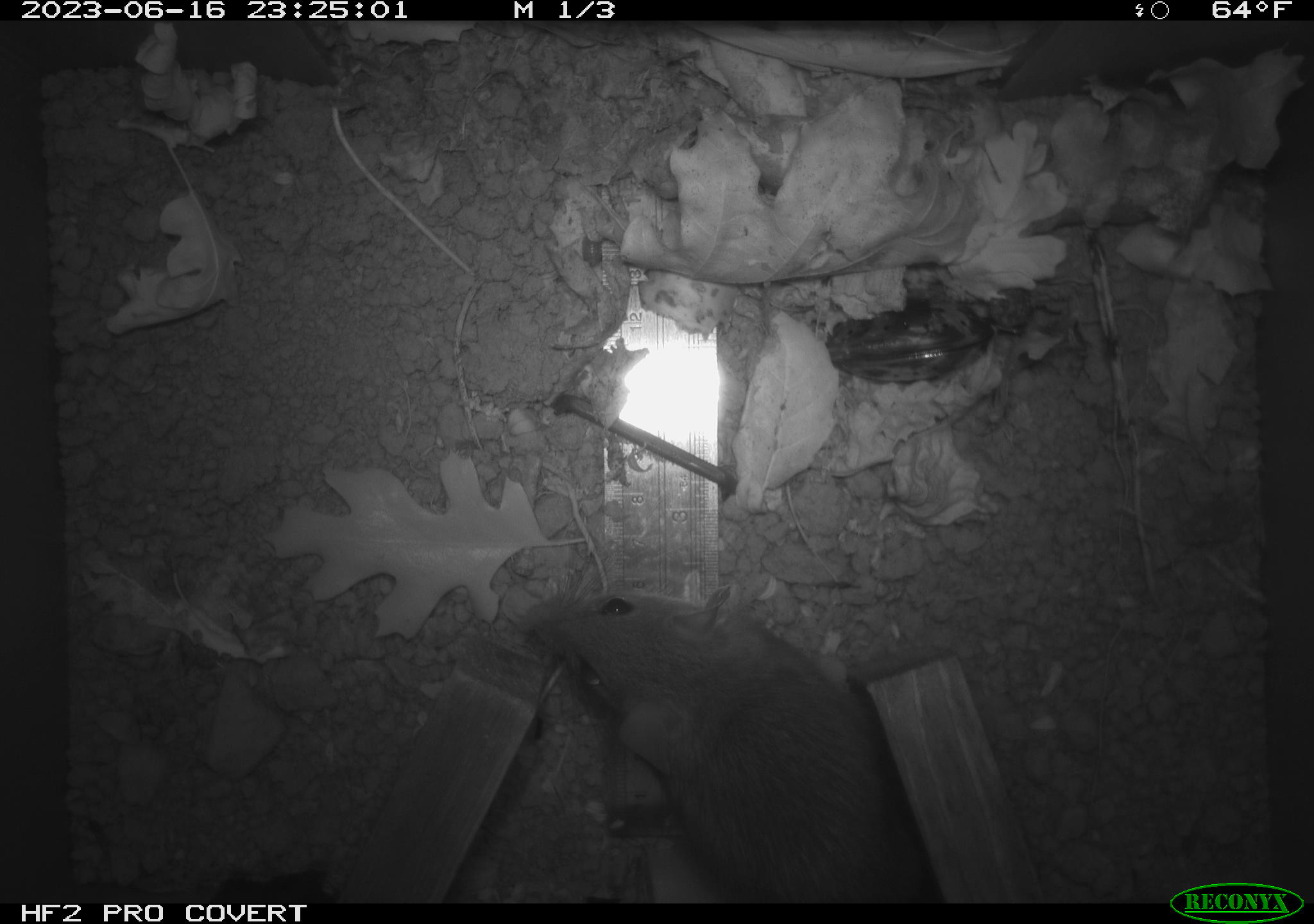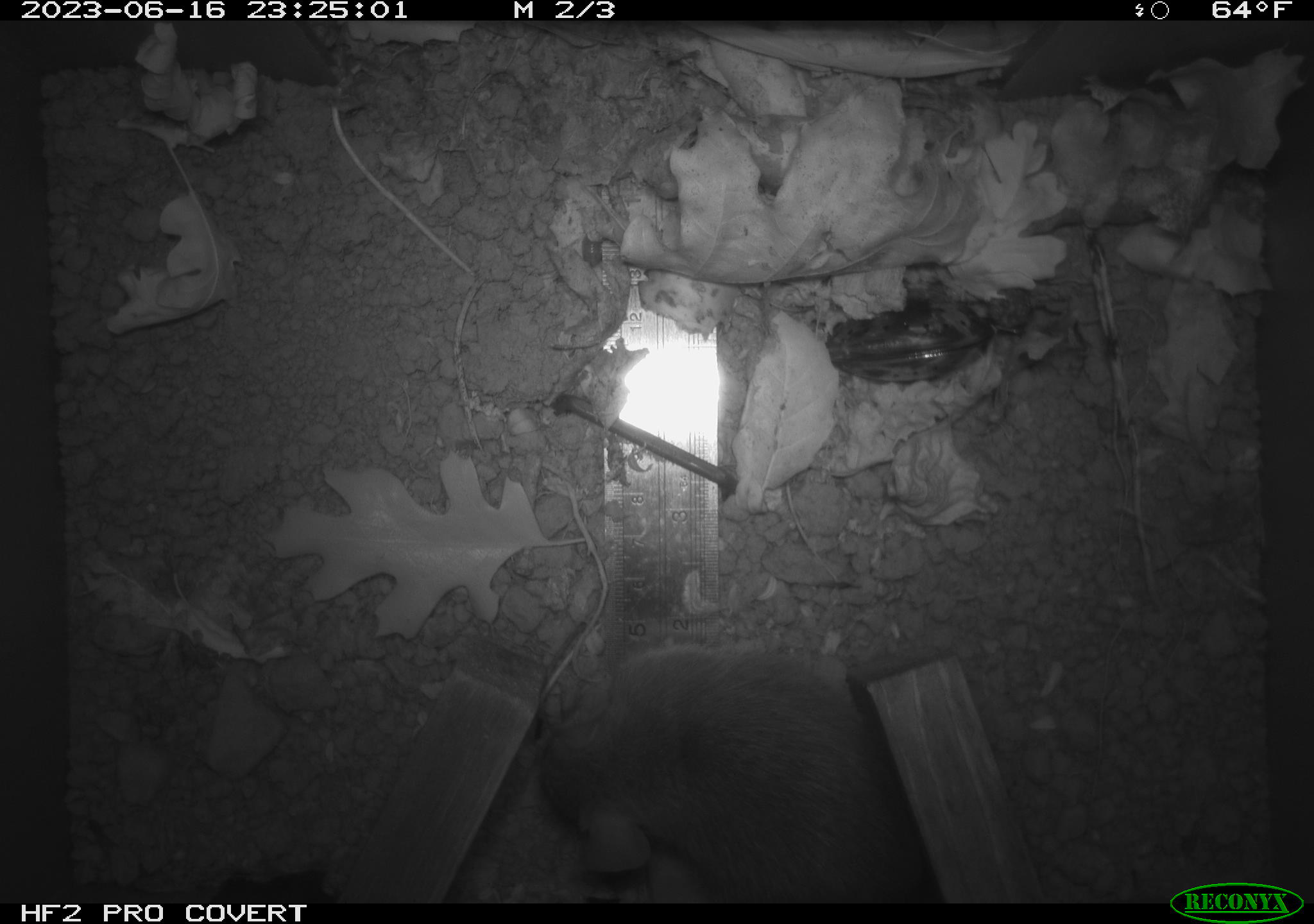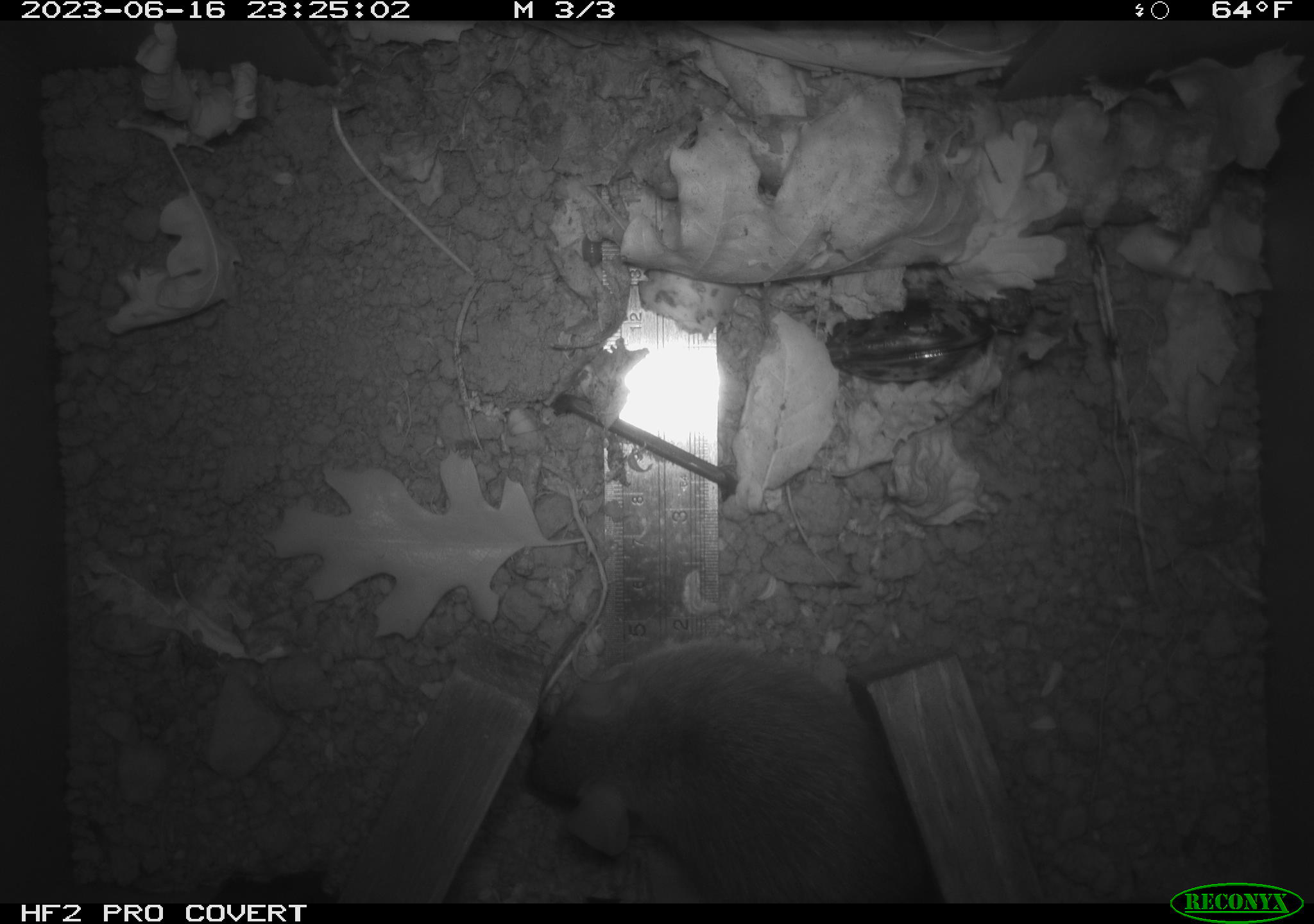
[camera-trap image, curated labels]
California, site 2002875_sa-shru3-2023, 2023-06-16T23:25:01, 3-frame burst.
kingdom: Animalia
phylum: Chordata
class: Mammalia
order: Rodentia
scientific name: Rodentia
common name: mouse species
Mouse species (Rodentia).